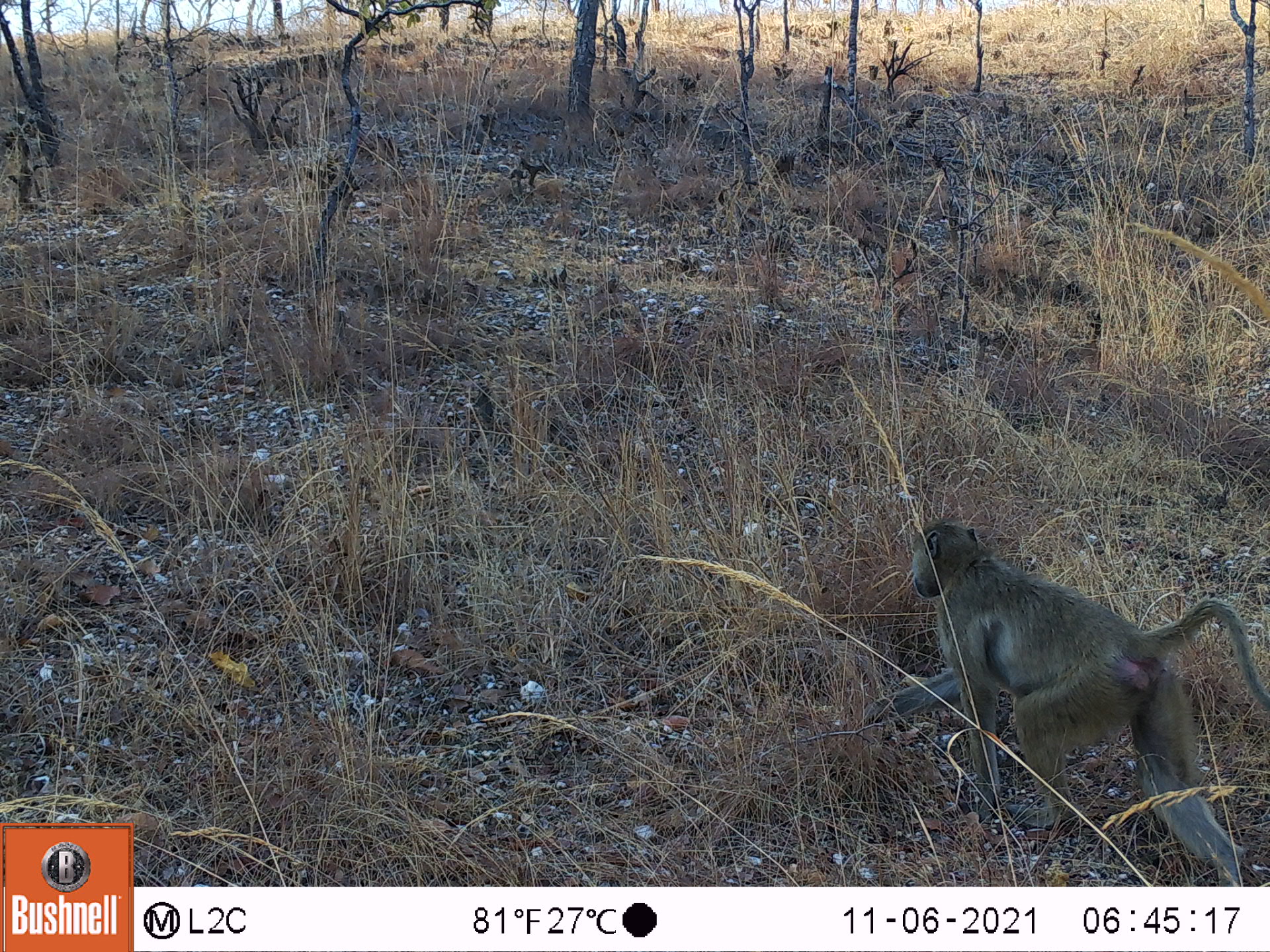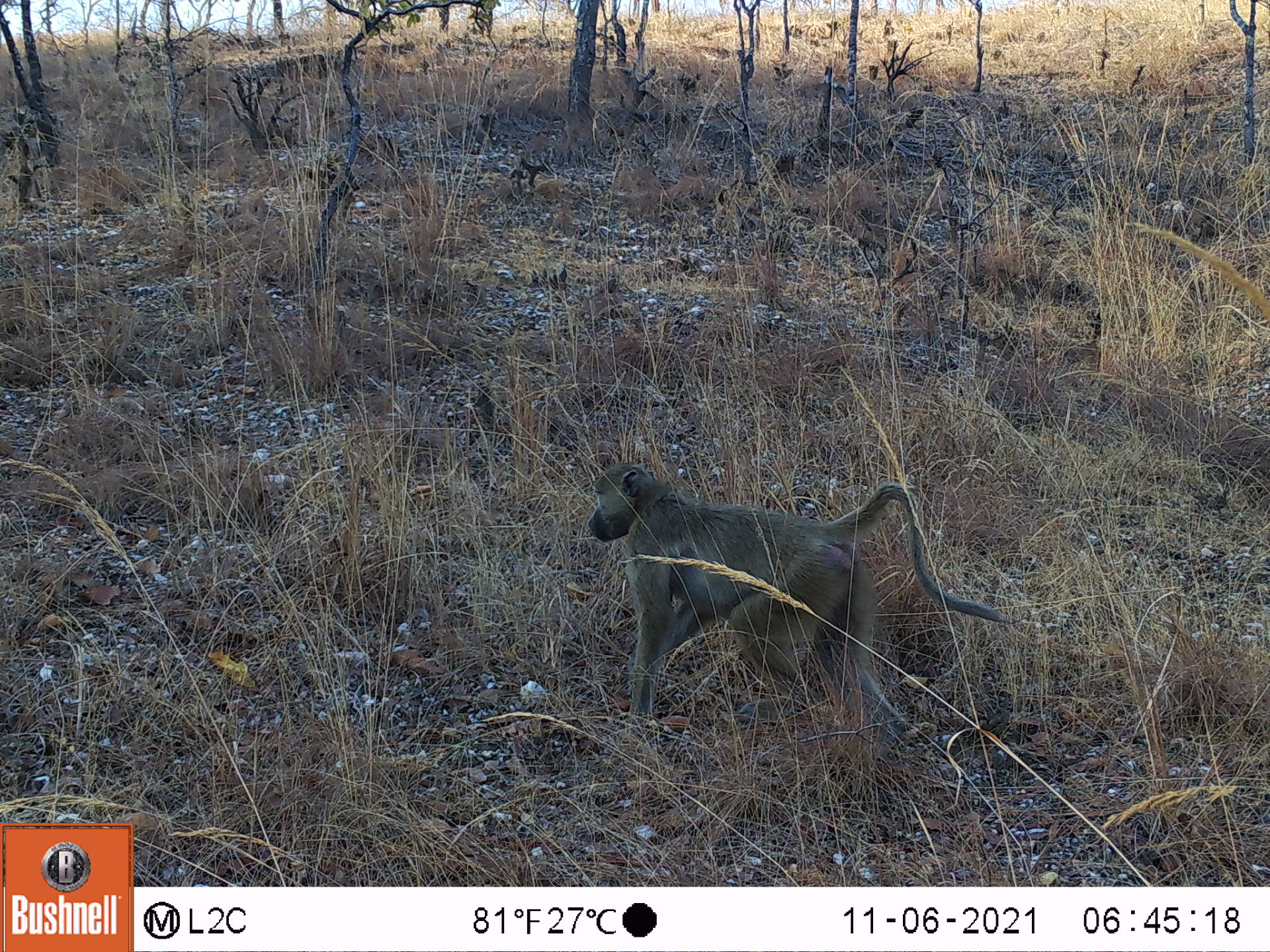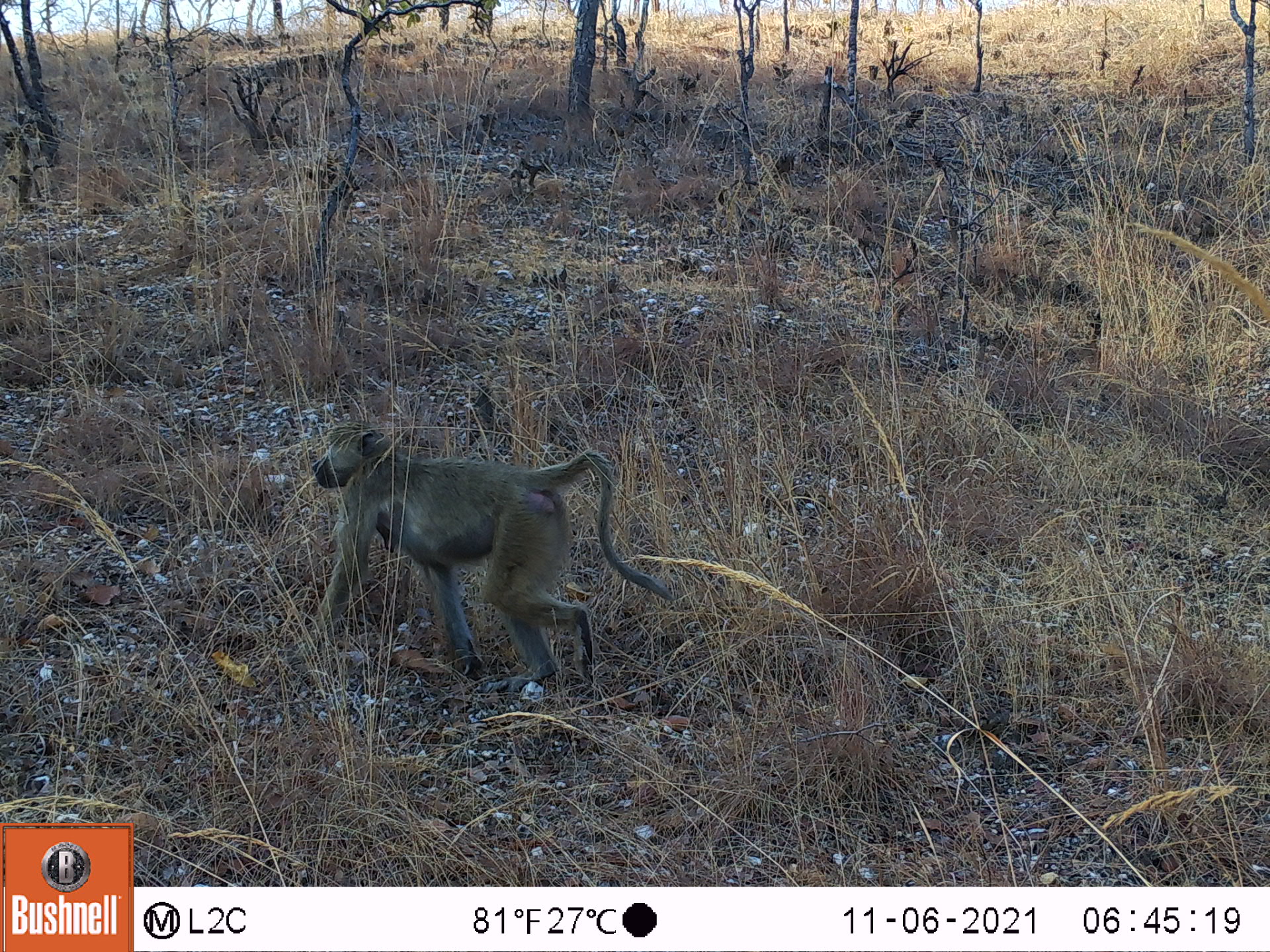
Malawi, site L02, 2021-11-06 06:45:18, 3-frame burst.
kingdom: Animalia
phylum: Chordata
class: Mammalia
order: Primates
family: Cercopithecidae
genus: Papio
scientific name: Papio cynocephalus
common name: yellow baboon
Yellow baboon (Papio cynocephalus), count 1.